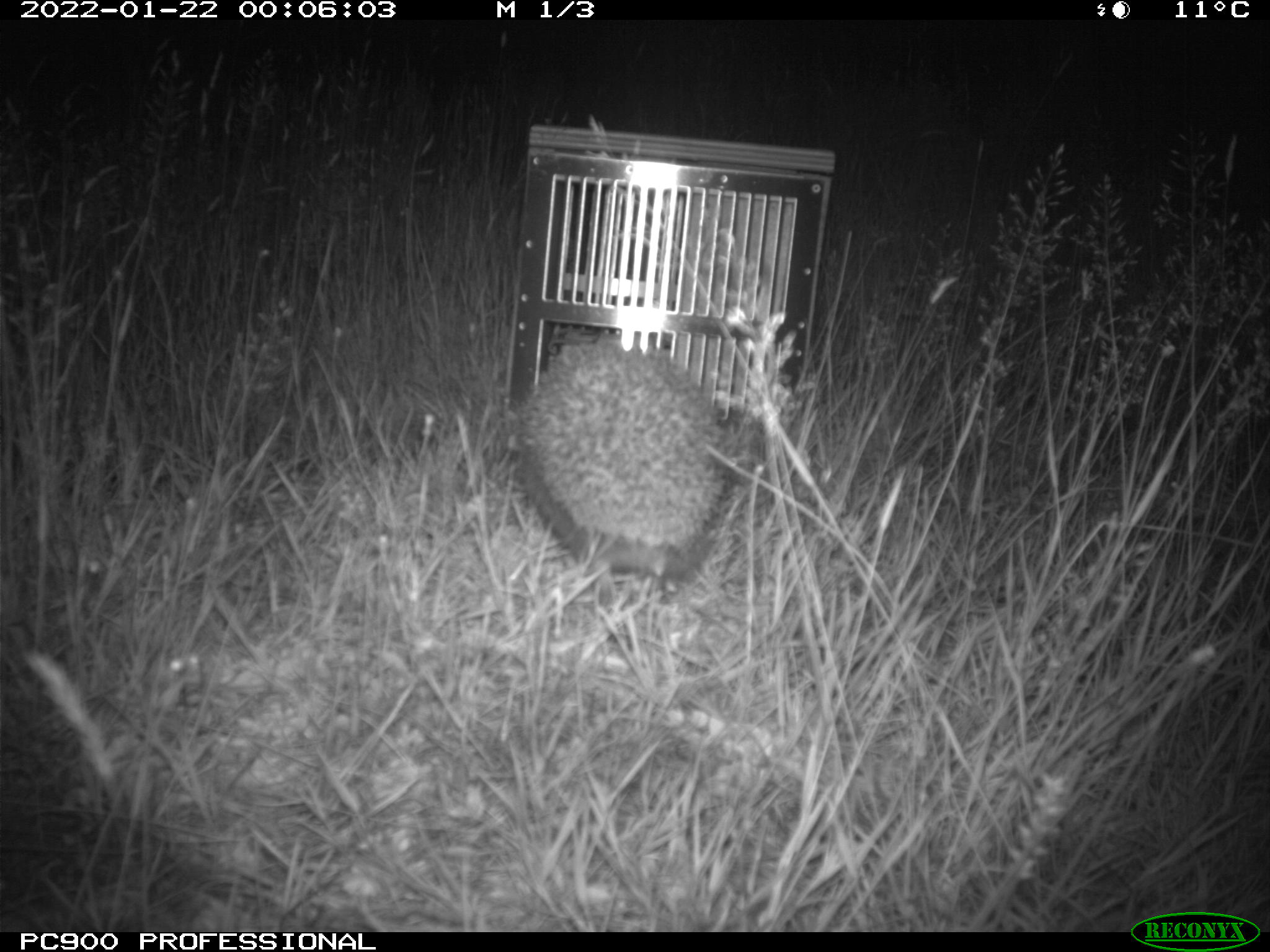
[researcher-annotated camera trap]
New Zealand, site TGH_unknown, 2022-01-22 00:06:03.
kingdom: Animalia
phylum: Chordata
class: Mammalia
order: Eulipotyphla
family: Erinaceidae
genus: Erinaceus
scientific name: Erinaceus europaeus europaeus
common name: european hedgehog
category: hedgehog